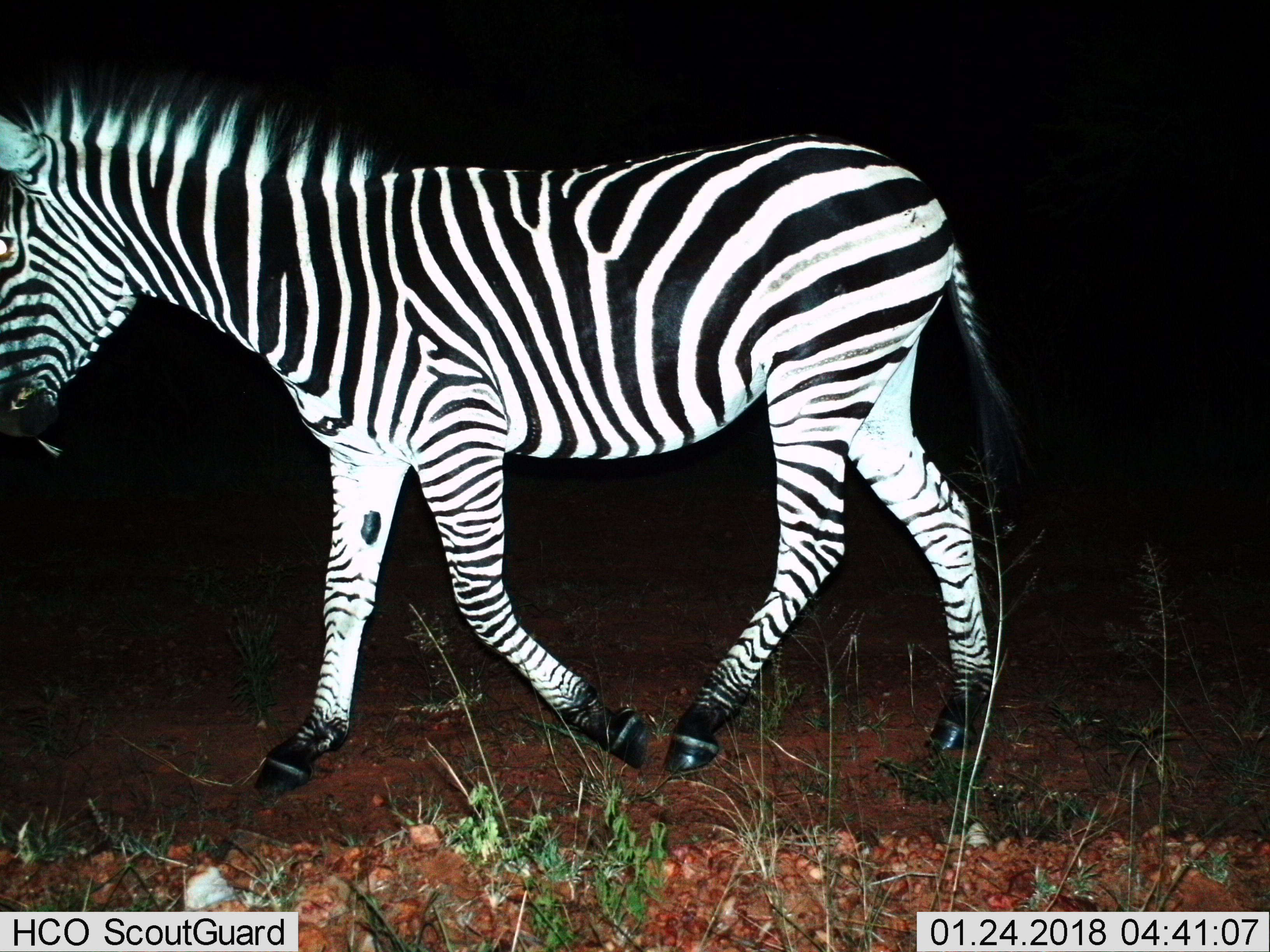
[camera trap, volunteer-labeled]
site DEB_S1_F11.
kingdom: Animalia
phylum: Chordata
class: Mammalia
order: Perissodactyla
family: Equidae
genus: Equus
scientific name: Equus quagga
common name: plains zebra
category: zebraplains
Zebraplains (plains zebra) (Equus quagga), count 1. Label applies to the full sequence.